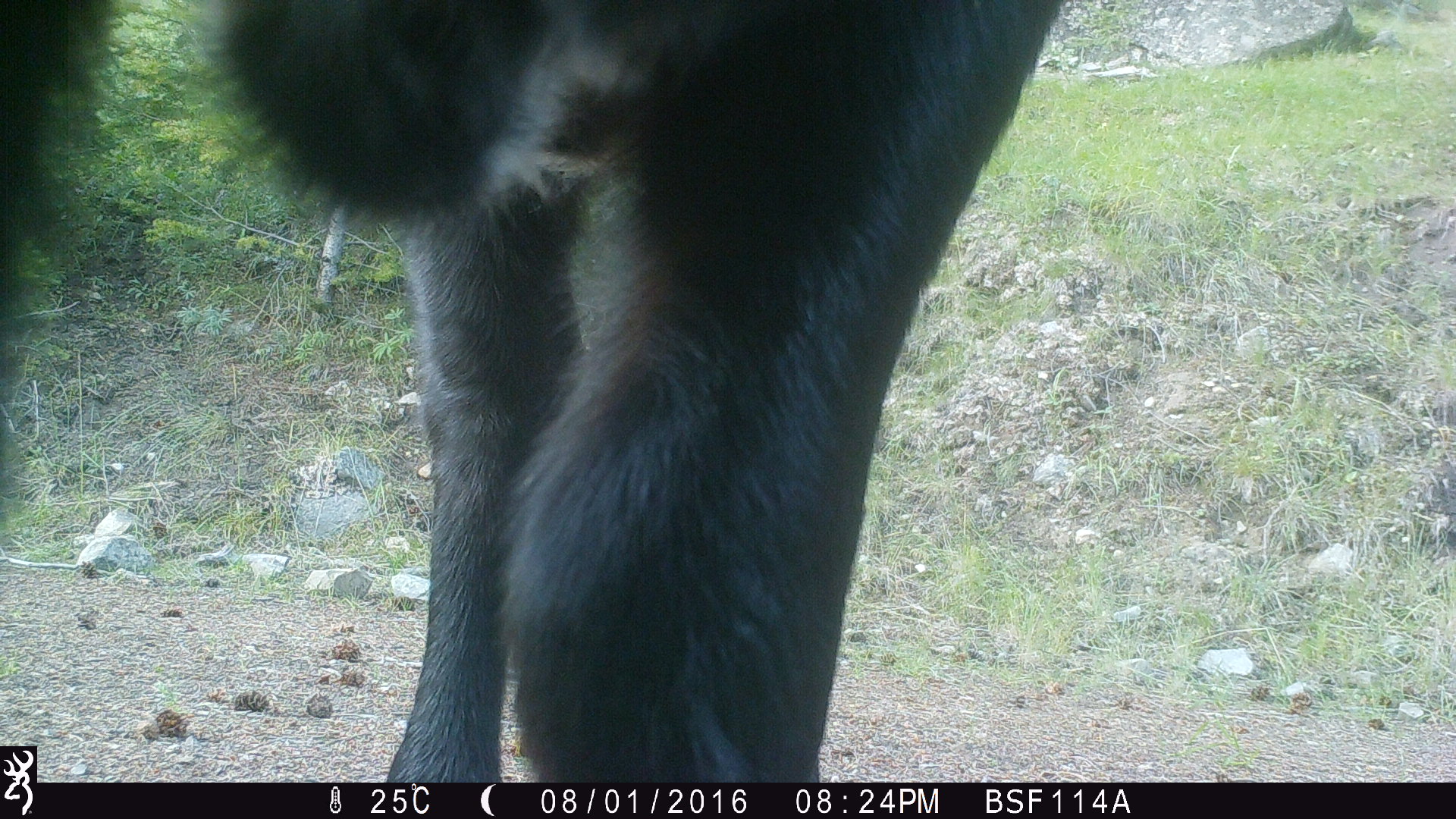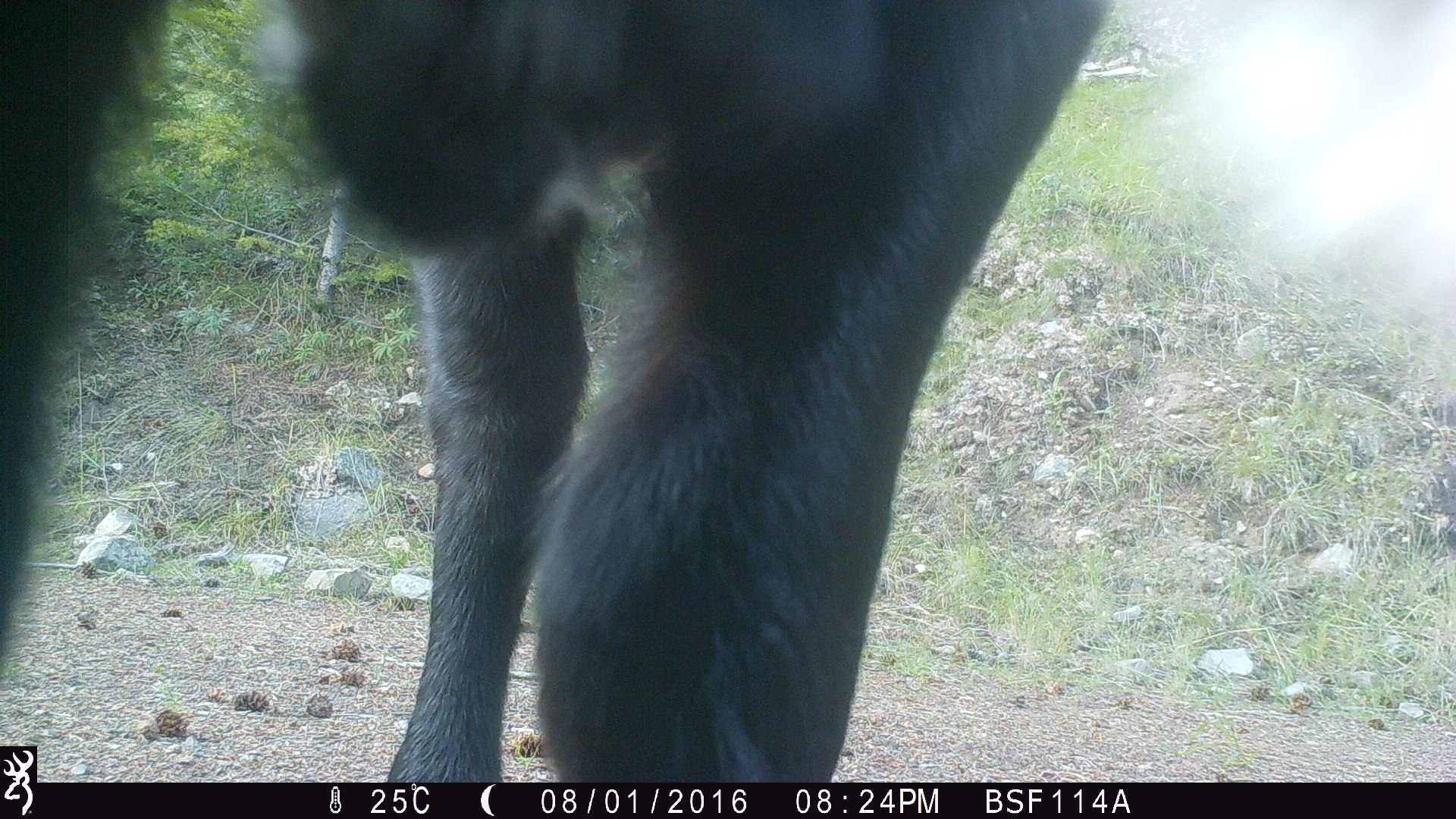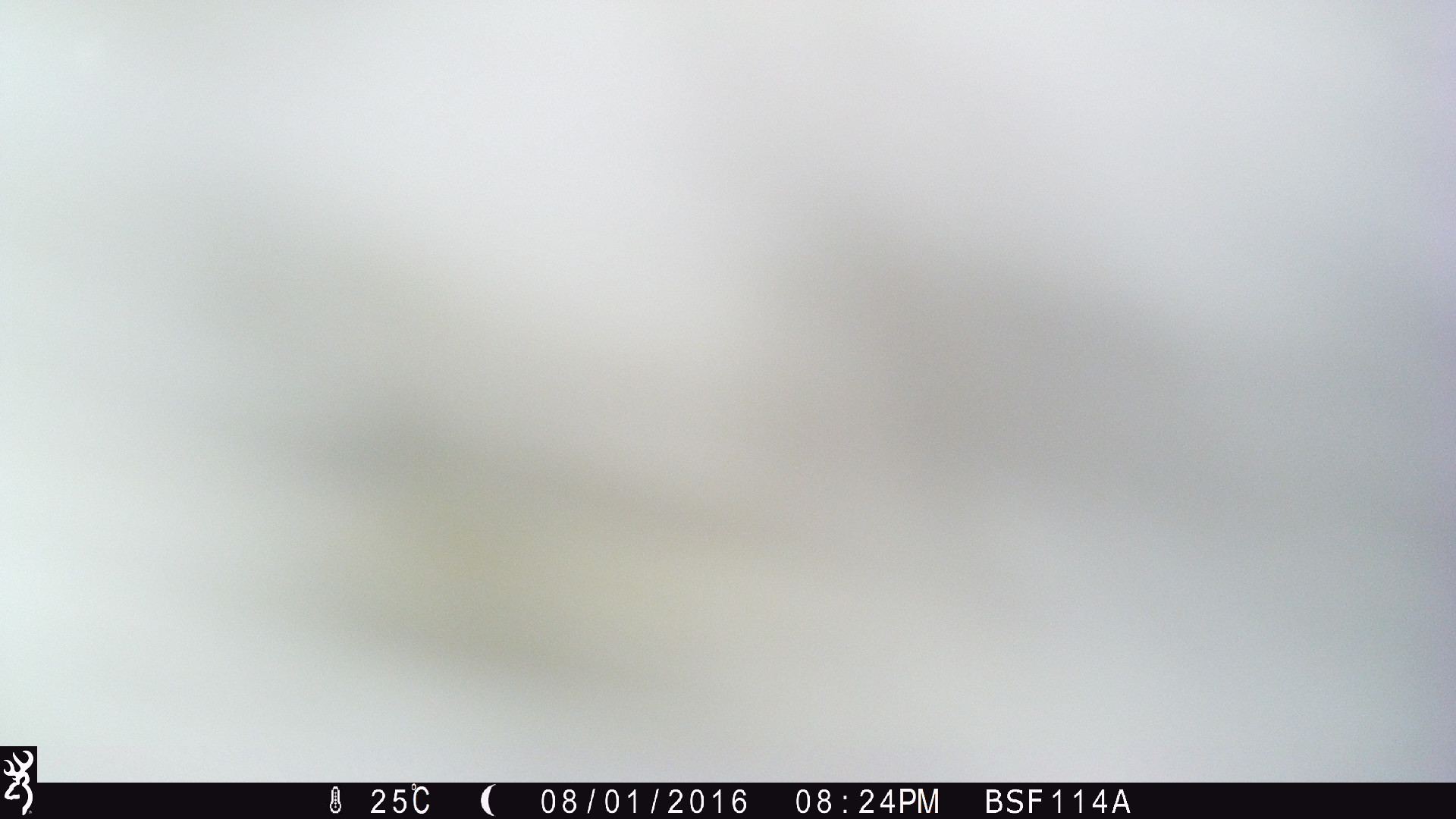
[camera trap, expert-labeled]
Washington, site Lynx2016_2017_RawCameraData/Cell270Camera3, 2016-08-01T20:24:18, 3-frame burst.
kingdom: Animalia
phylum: Chordata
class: Mammalia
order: Artiodactyla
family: Bovidae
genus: Bos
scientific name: Bos taurus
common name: domestic cattle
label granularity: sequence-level